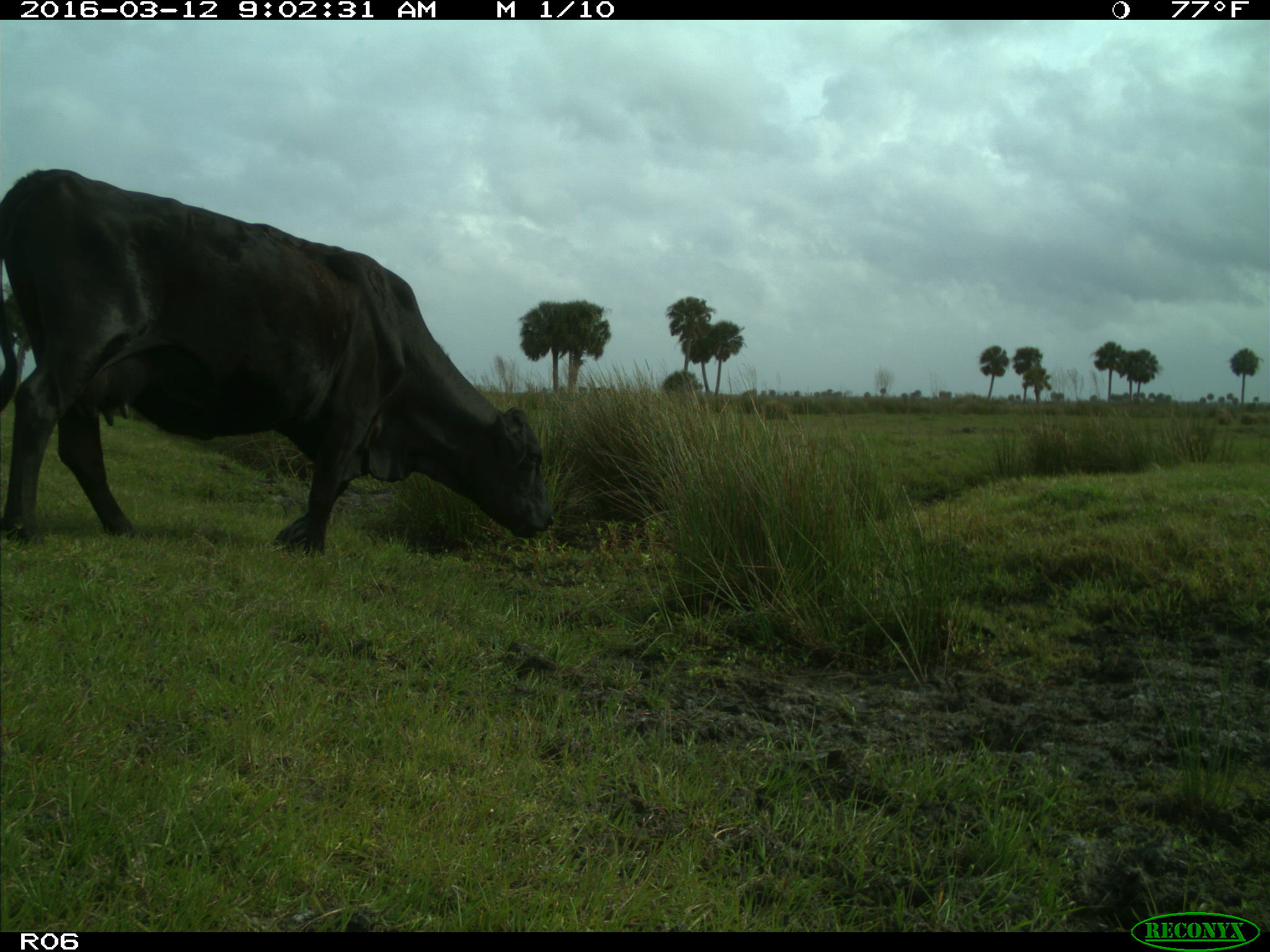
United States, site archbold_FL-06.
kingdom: Animalia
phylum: Chordata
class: Mammalia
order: Artiodactyla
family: Bovidae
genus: Bos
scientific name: Bos taurus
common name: domestic cow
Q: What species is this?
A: Bos taurus (domestic cow).